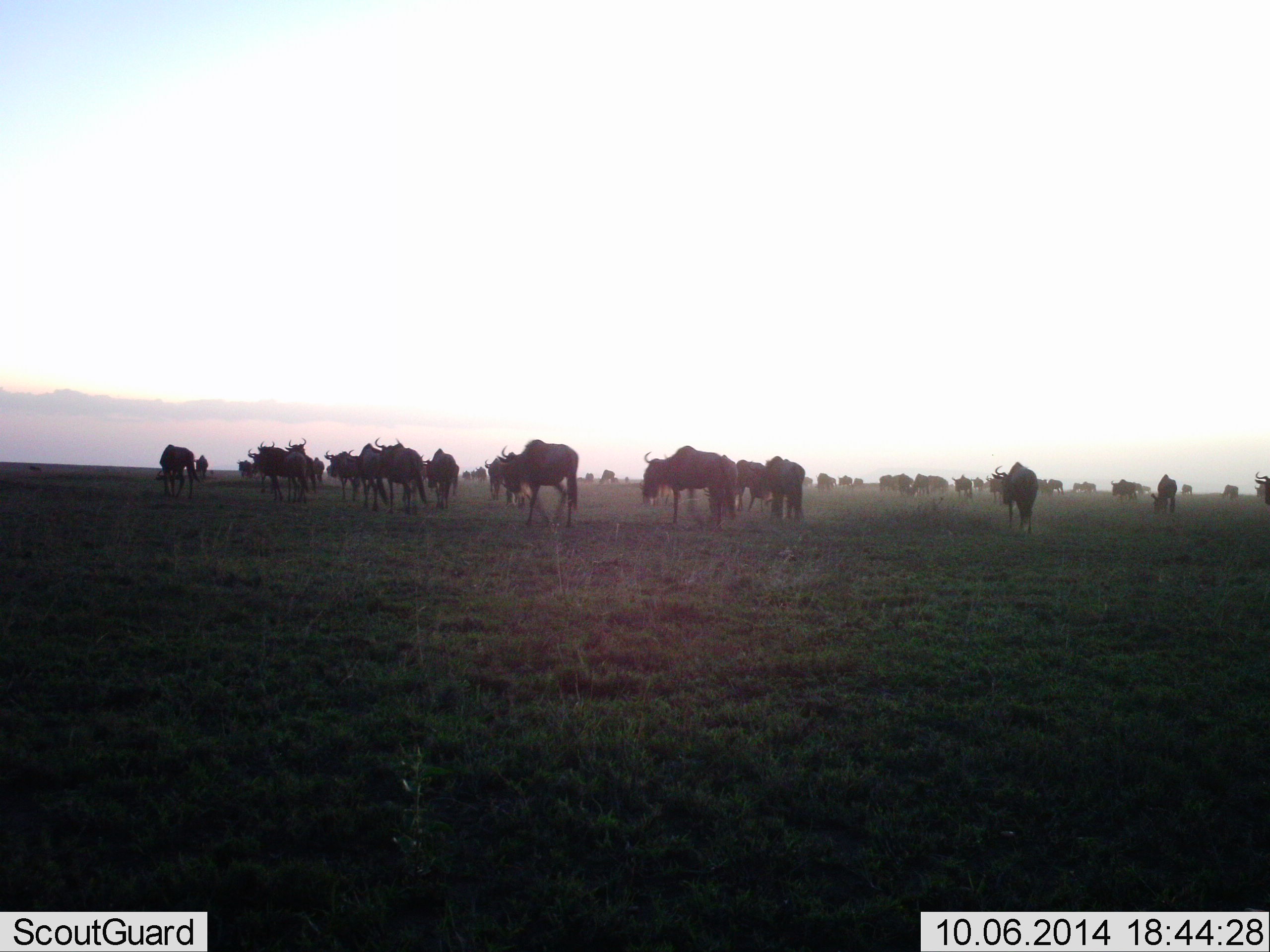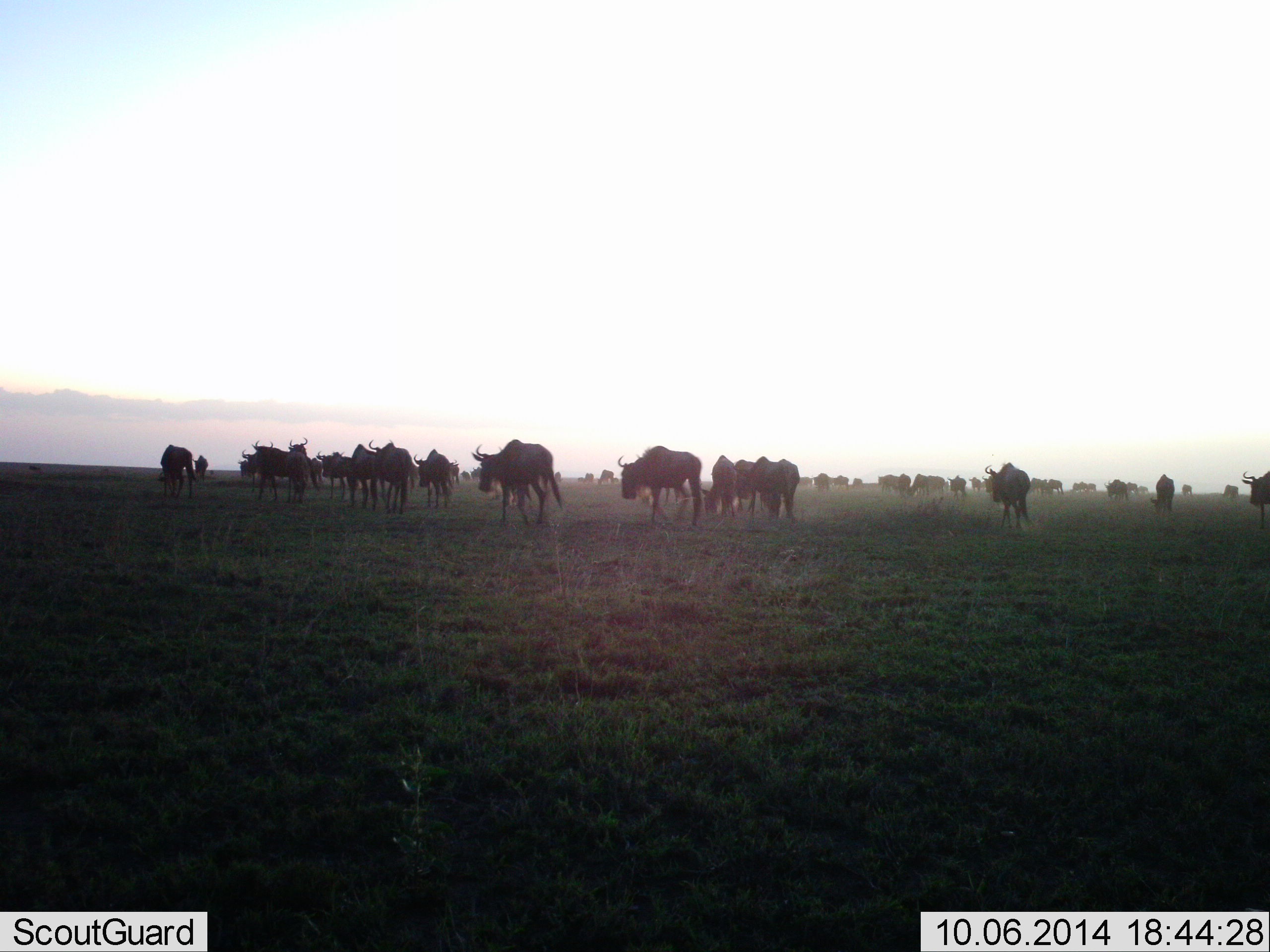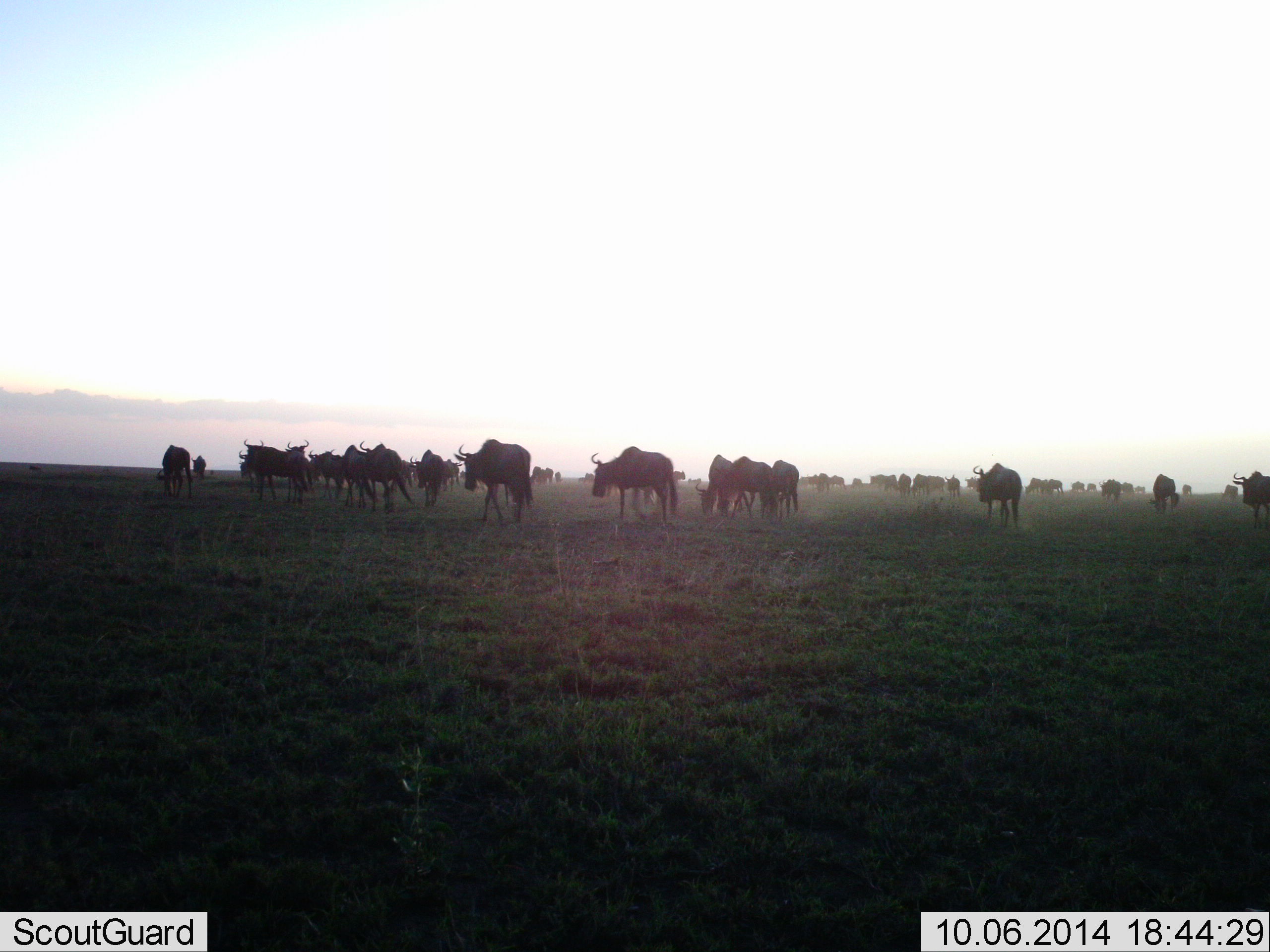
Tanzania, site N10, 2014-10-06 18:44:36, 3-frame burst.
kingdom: Animalia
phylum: Chordata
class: Mammalia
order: Artiodactyla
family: Bovidae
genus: Connochaetes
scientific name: Connochaetes taurinus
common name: blue wildebeest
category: wildebeest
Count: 11-50.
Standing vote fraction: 30%.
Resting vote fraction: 0%.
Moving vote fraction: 100%.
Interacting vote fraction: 0%.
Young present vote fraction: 0%.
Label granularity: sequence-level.